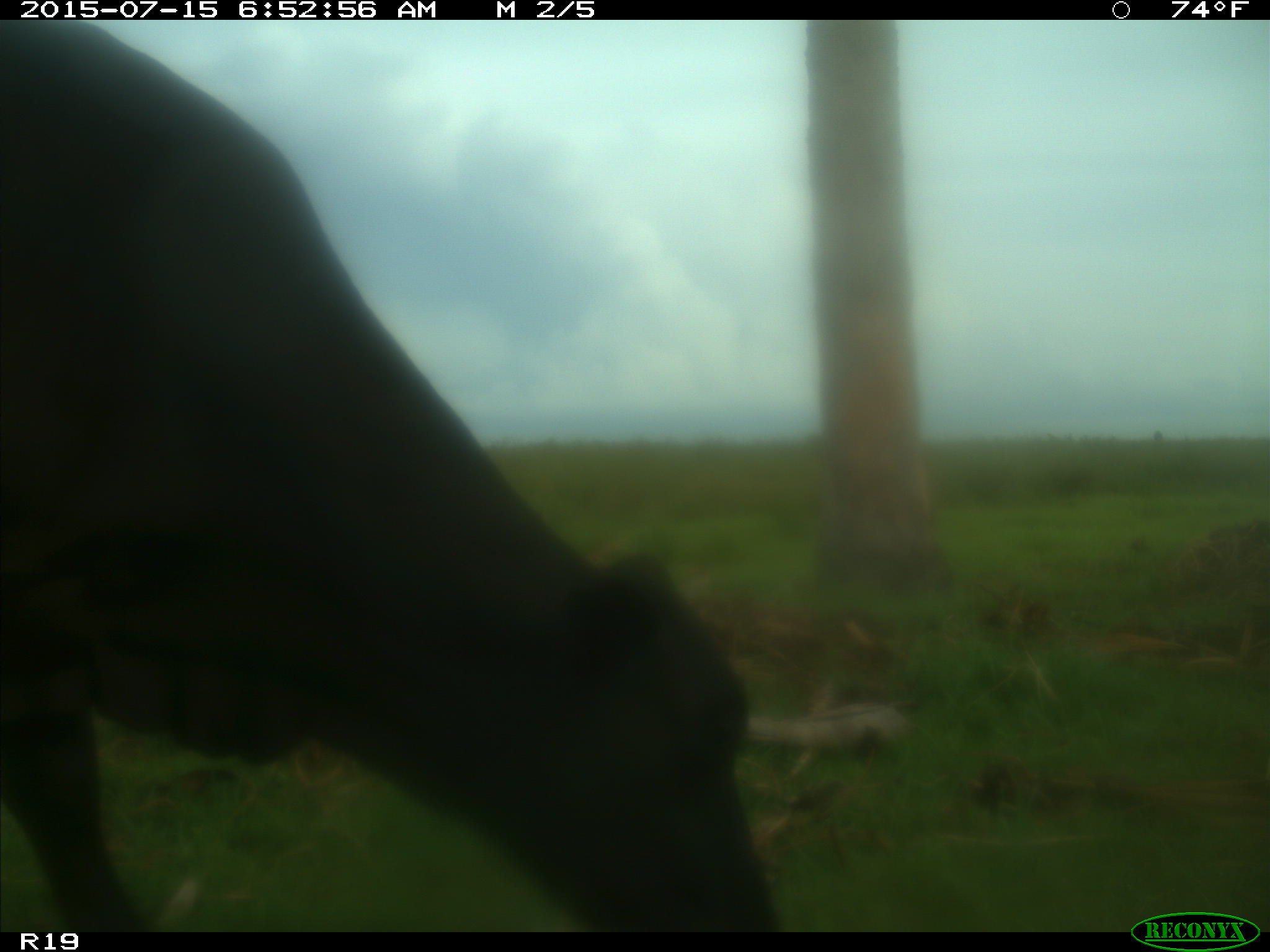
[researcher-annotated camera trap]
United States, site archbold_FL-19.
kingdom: Animalia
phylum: Chordata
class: Mammalia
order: Artiodactyla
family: Bovidae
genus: Bos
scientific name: Bos taurus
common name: domestic cow